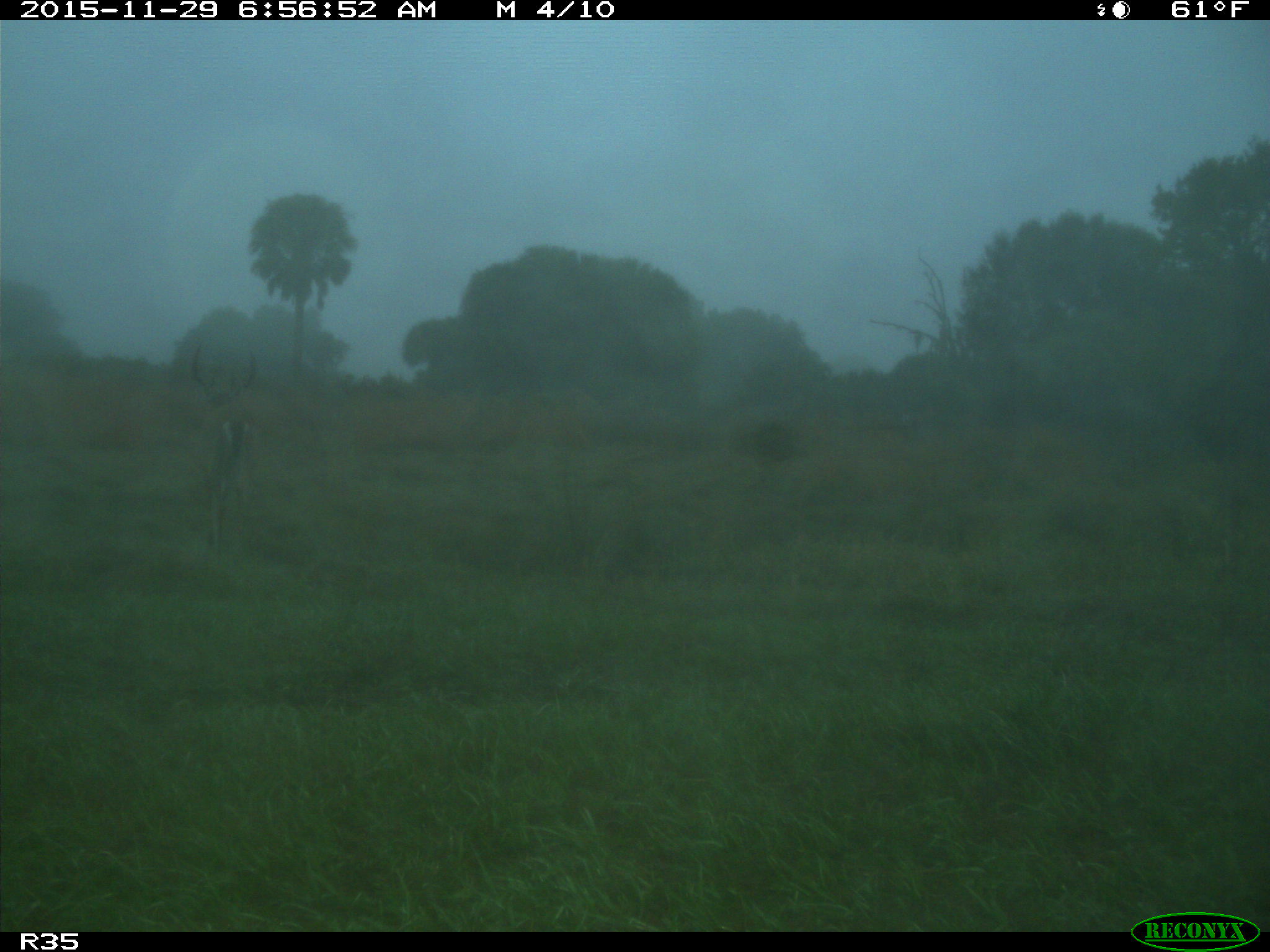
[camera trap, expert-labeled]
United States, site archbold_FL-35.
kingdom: Animalia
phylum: Chordata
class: Mammalia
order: Artiodactyla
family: Cervidae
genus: Odocoileus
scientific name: Odocoileus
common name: deer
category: unidentified deer